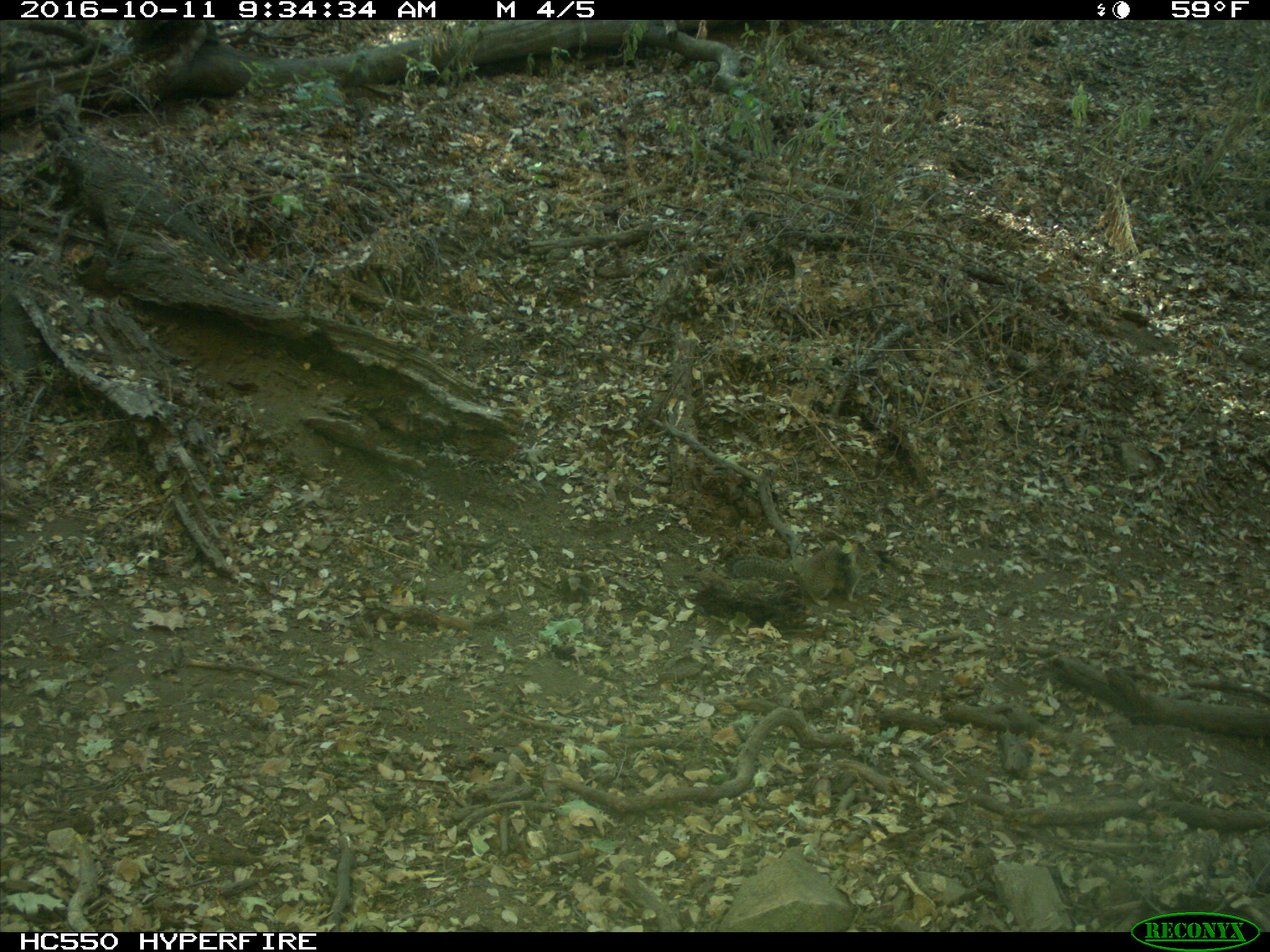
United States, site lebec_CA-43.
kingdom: Animalia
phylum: Chordata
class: Mammalia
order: Rodentia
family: Sciuridae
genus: Otospermophilus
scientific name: Otospermophilus beecheyi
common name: california ground squirrel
Otospermophilus beecheyi (california ground squirrel).